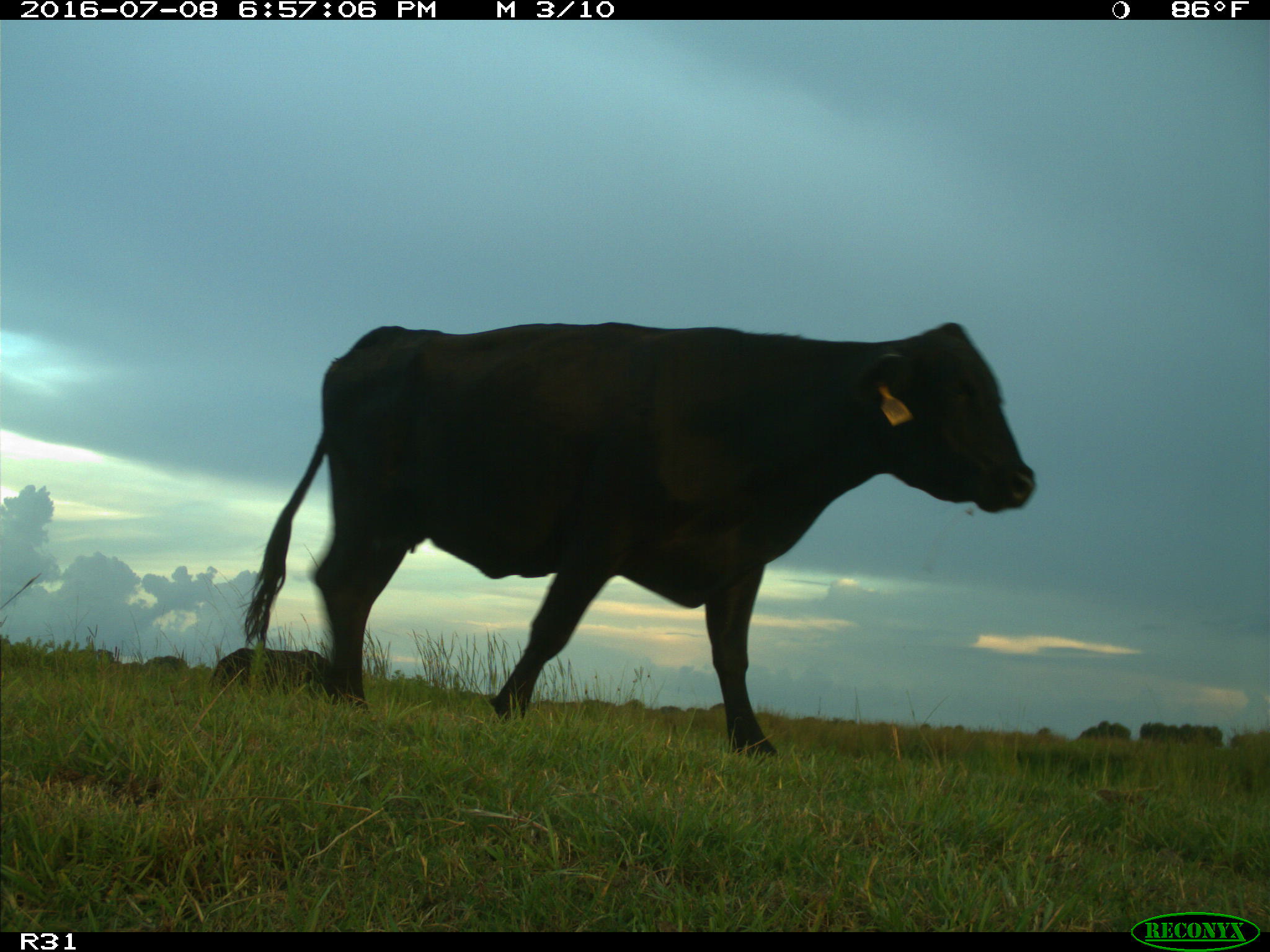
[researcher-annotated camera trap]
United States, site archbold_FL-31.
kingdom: Animalia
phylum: Chordata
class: Mammalia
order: Artiodactyla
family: Bovidae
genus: Bos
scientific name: Bos taurus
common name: domestic cow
Bos taurus (domestic cow).